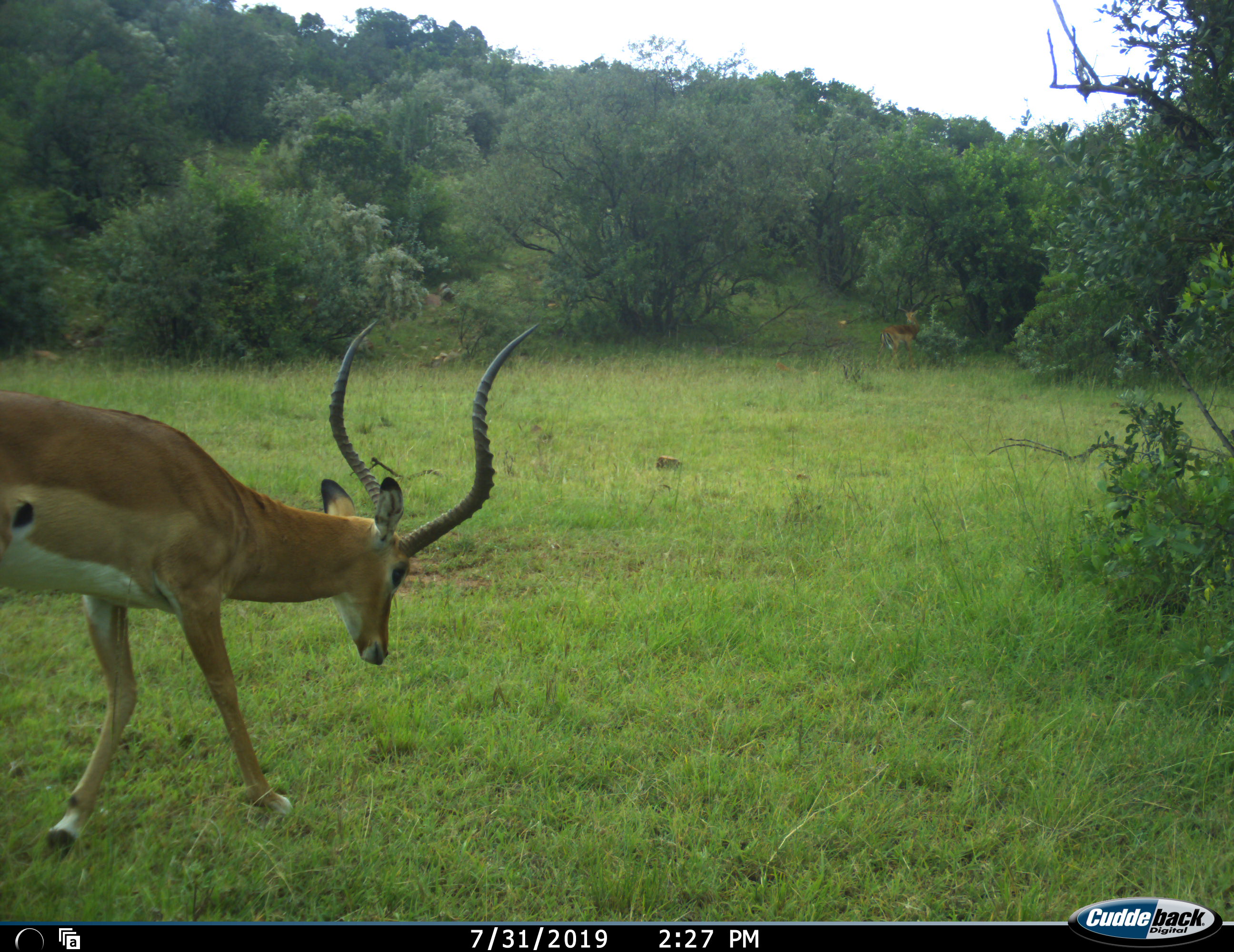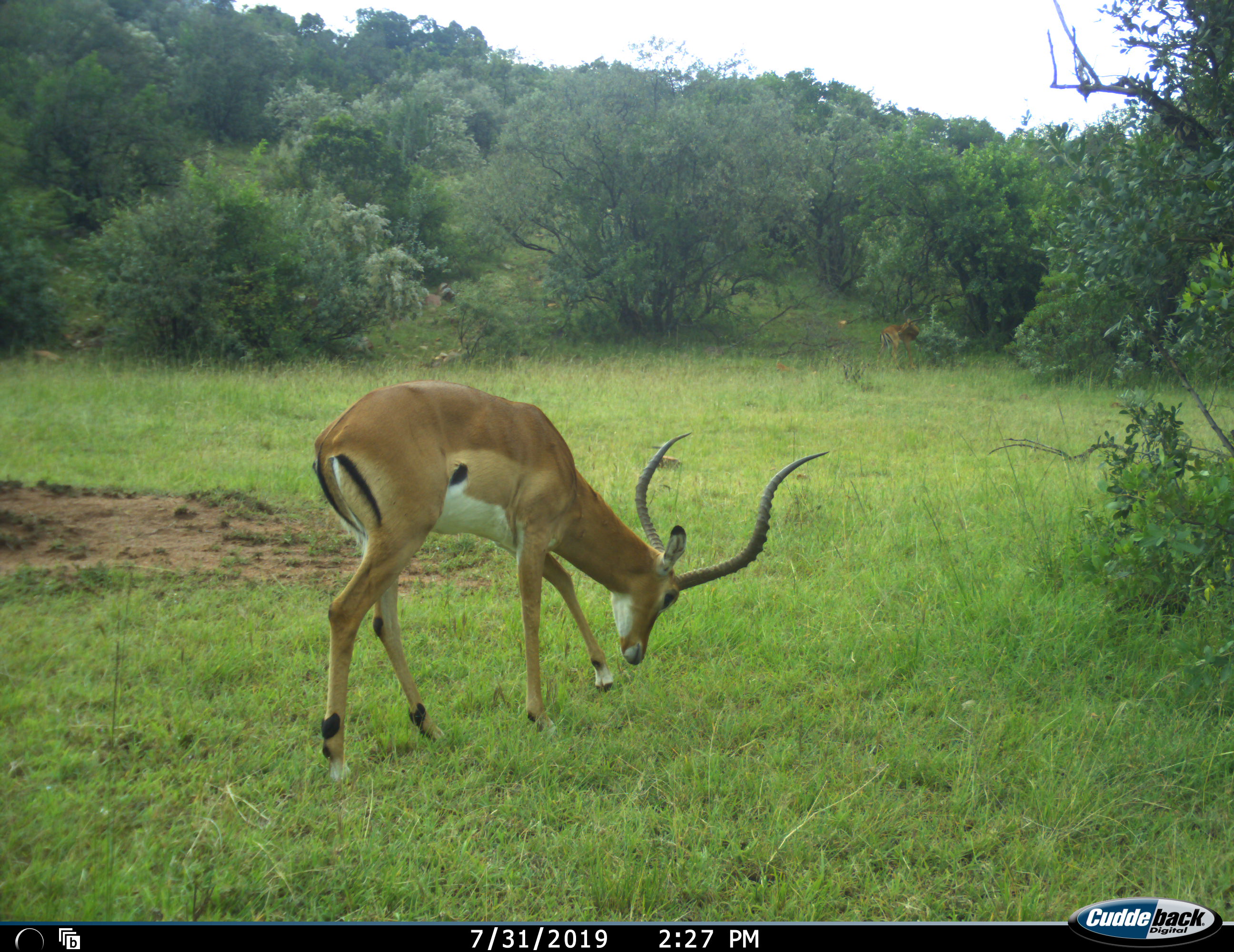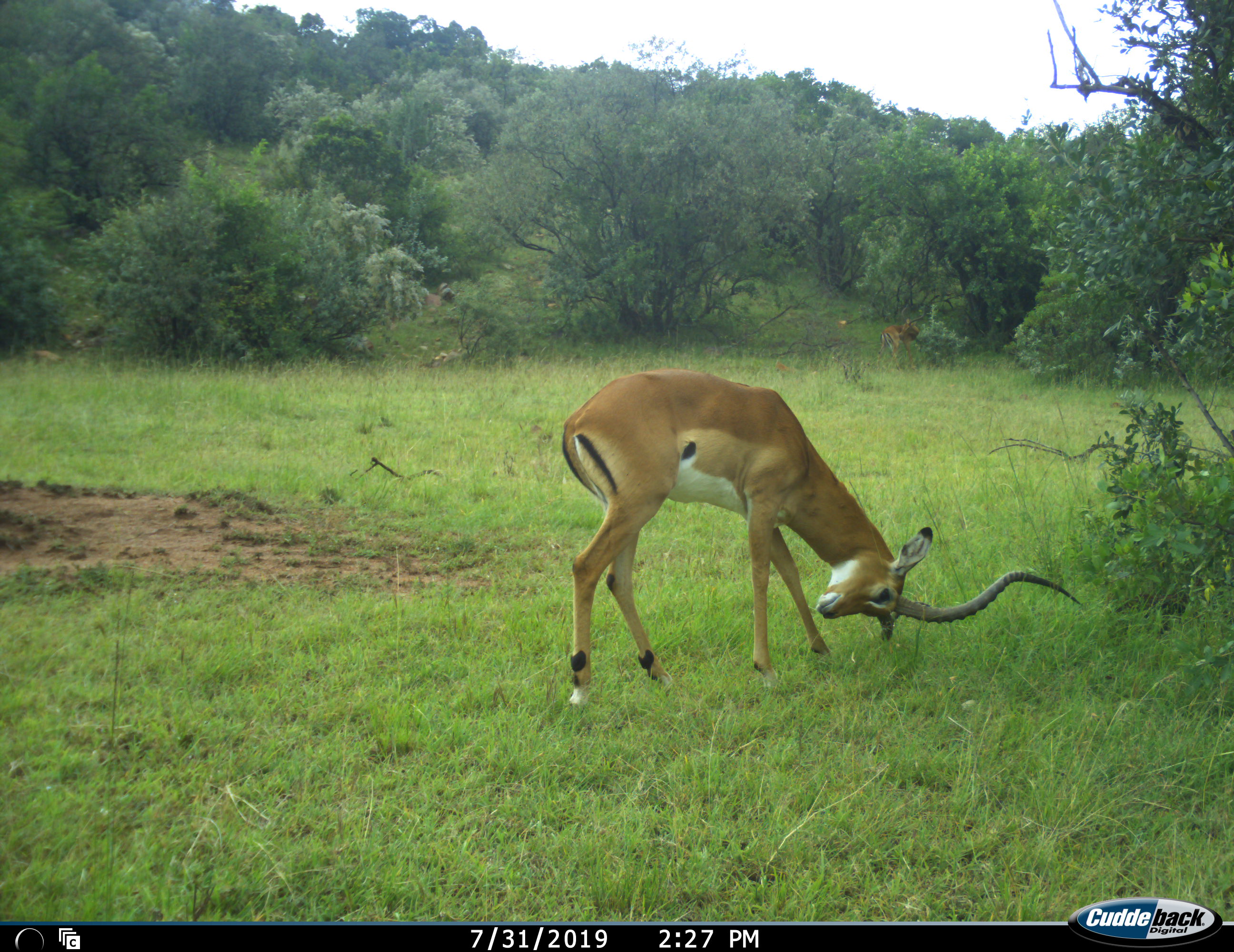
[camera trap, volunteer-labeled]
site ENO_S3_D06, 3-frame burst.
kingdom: Animalia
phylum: Chordata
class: Mammalia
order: Artiodactyla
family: Bovidae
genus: Aepyceros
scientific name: Aepyceros melampus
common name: impala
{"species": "impala (Aepyceros melampus)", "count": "1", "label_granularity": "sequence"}